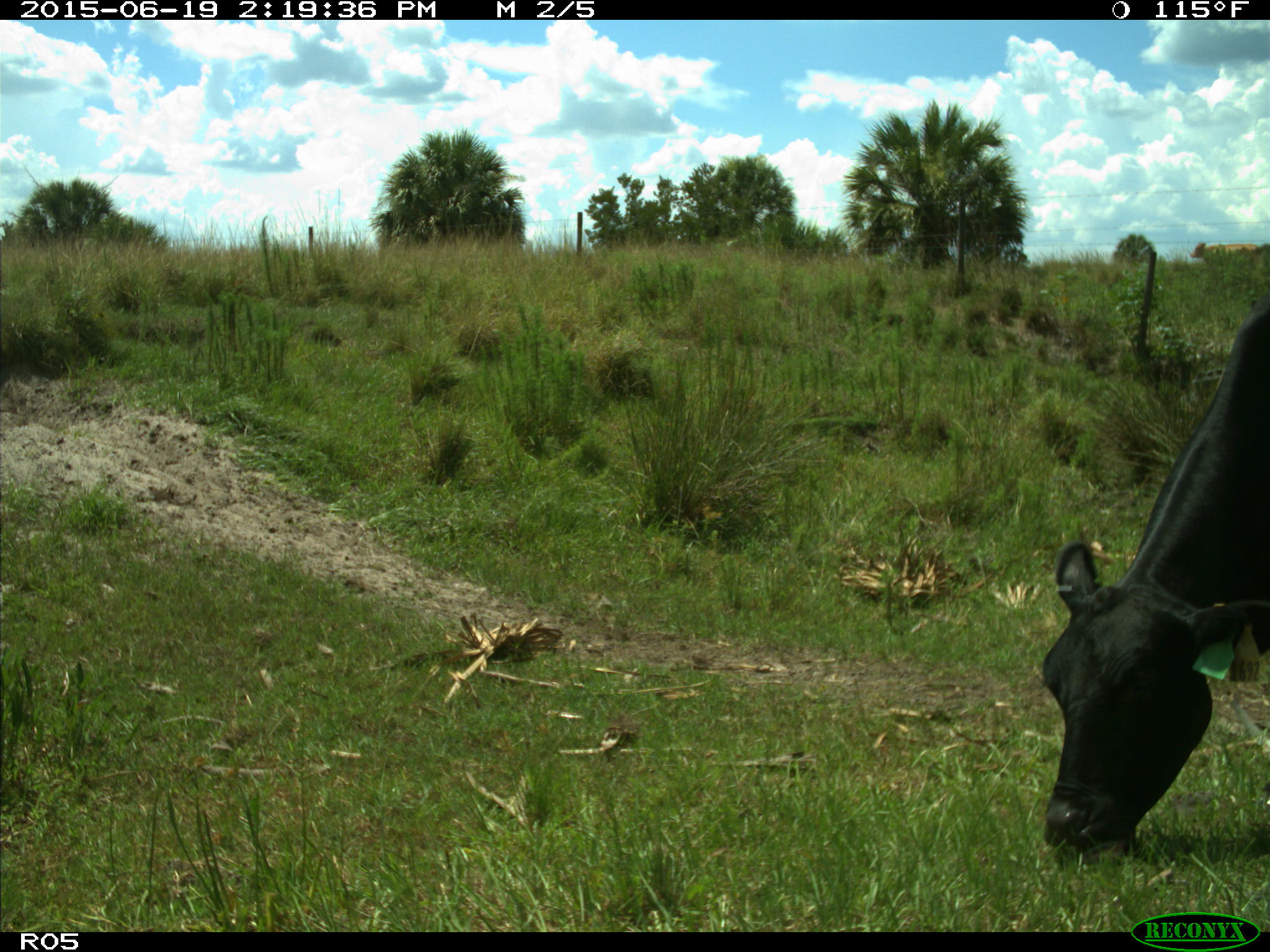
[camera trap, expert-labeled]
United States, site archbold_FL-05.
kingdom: Animalia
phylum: Chordata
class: Mammalia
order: Artiodactyla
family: Bovidae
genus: Bos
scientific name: Bos taurus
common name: domestic cow